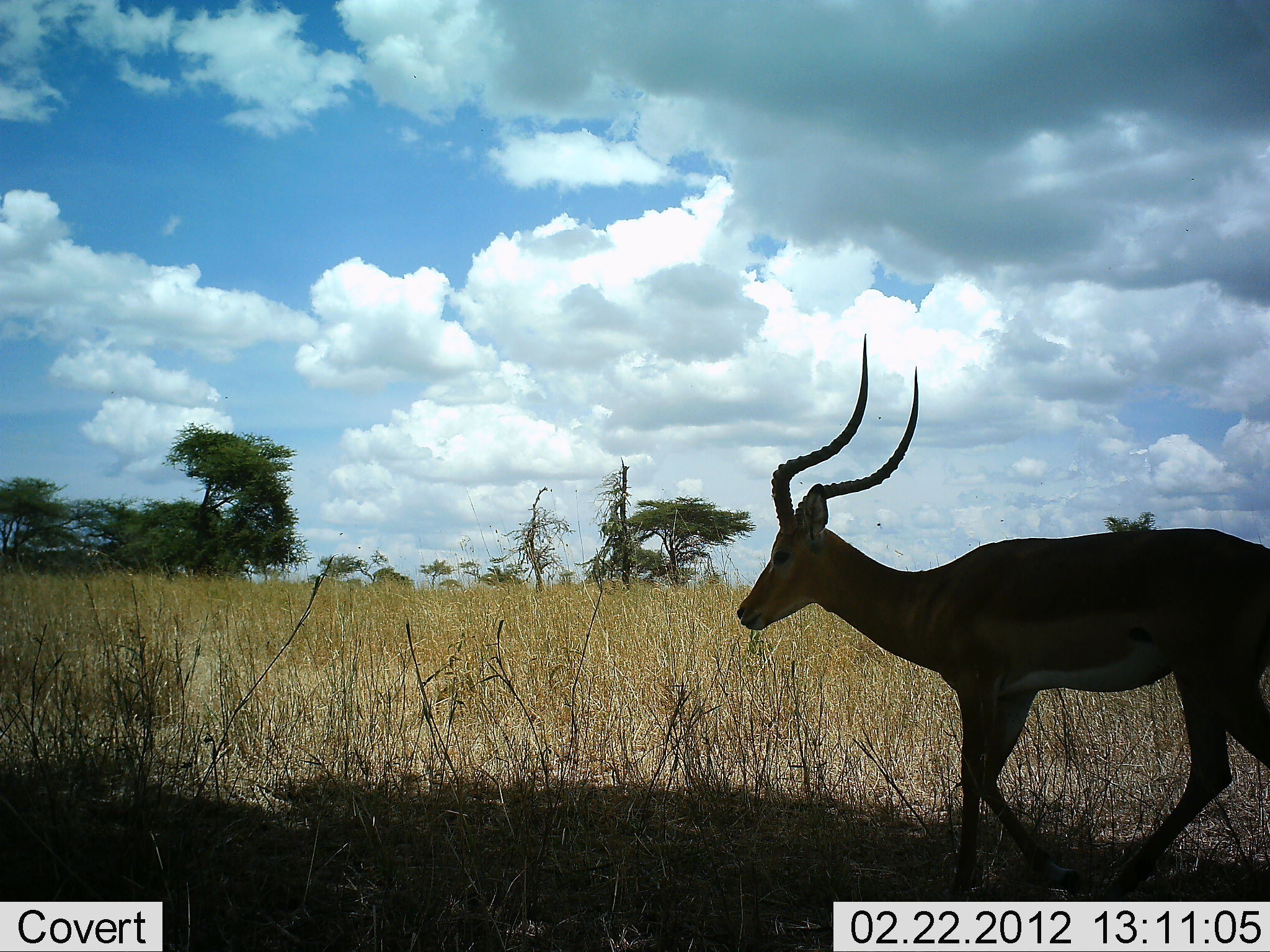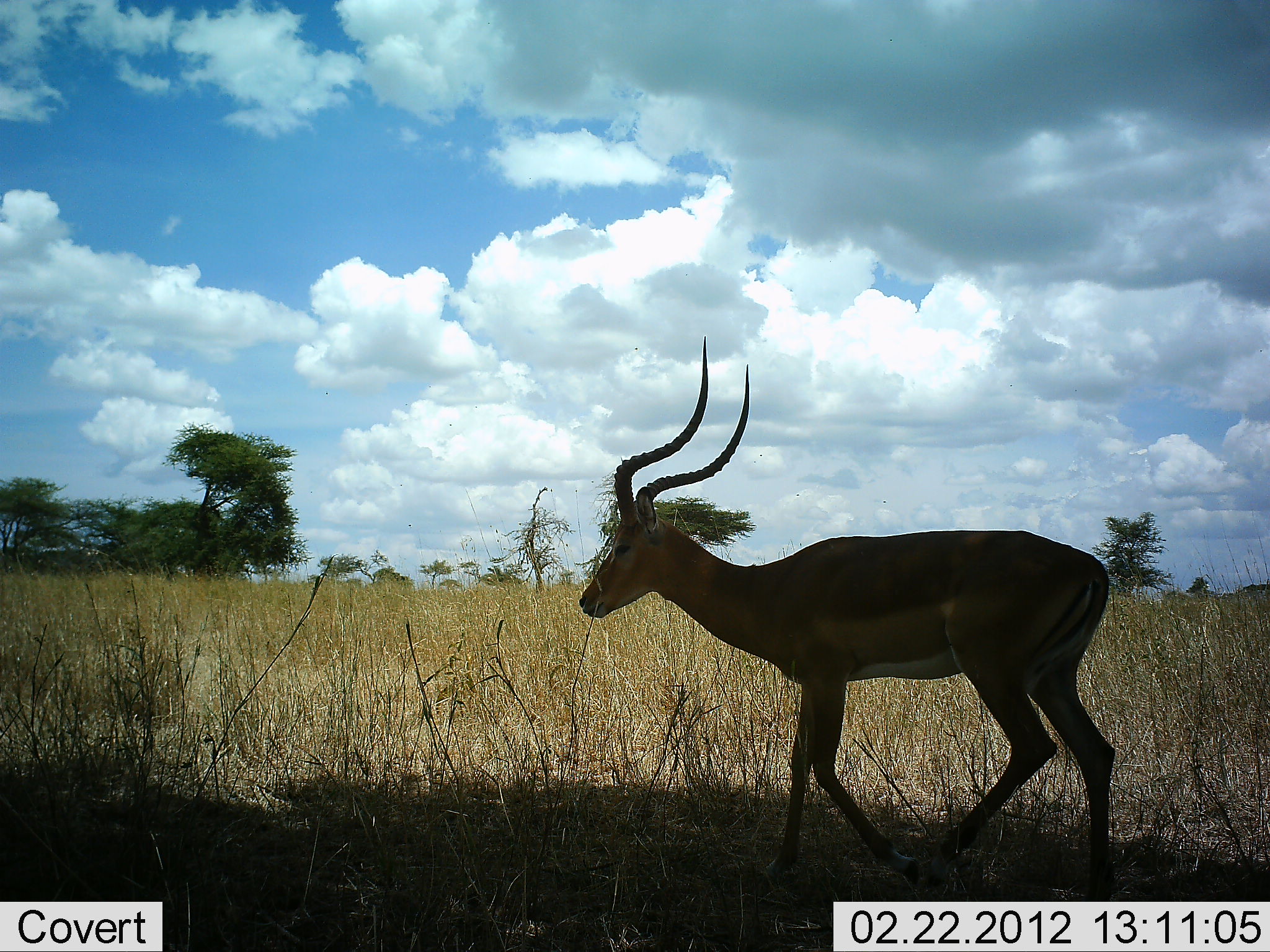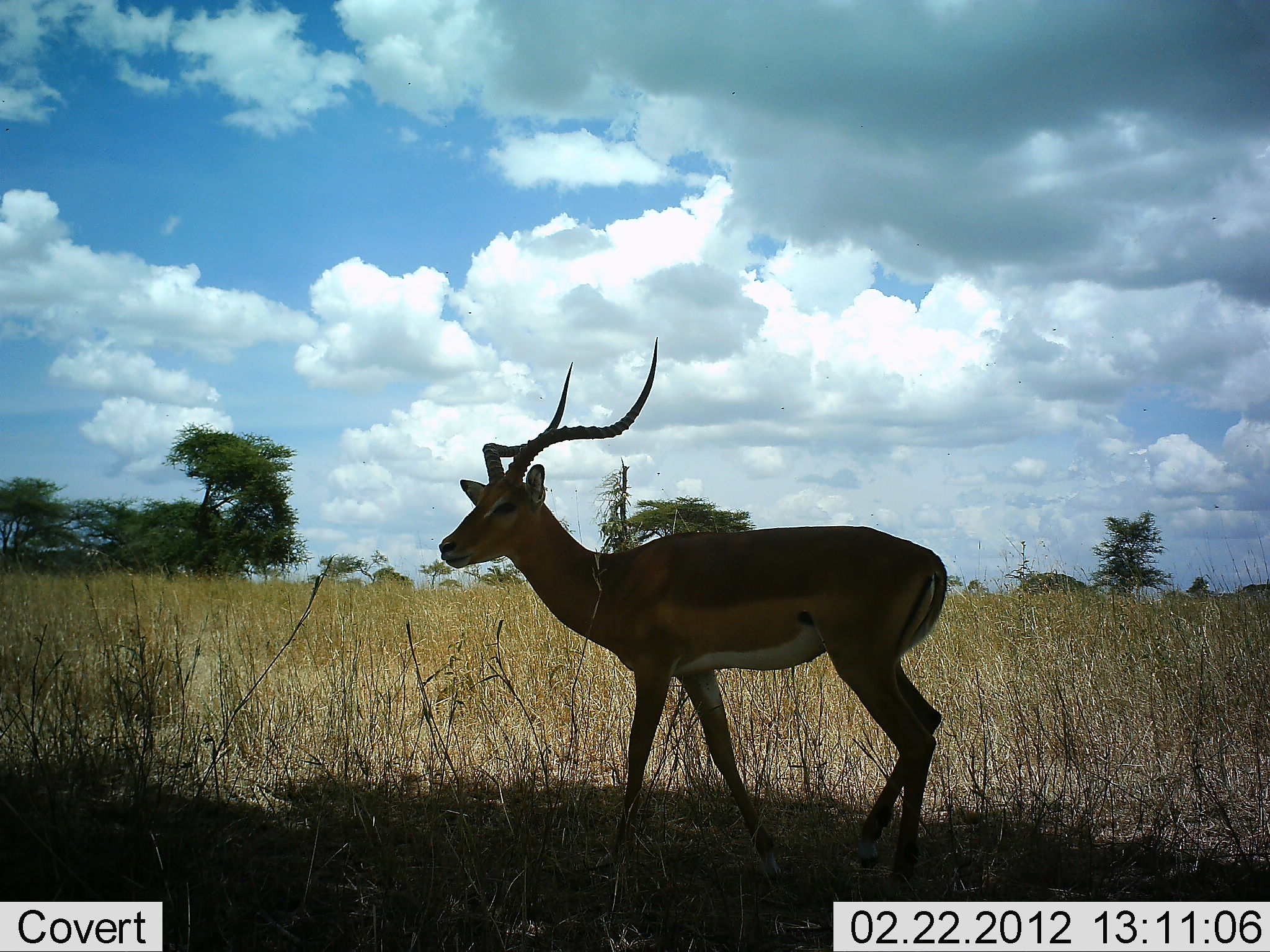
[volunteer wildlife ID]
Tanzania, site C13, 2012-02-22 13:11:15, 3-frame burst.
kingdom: Animalia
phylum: Chordata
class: Mammalia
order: Artiodactyla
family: Bovidae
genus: Aepyceros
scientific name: Aepyceros melampus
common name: impala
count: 1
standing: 6%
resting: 0%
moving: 100%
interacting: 0%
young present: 0%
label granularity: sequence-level